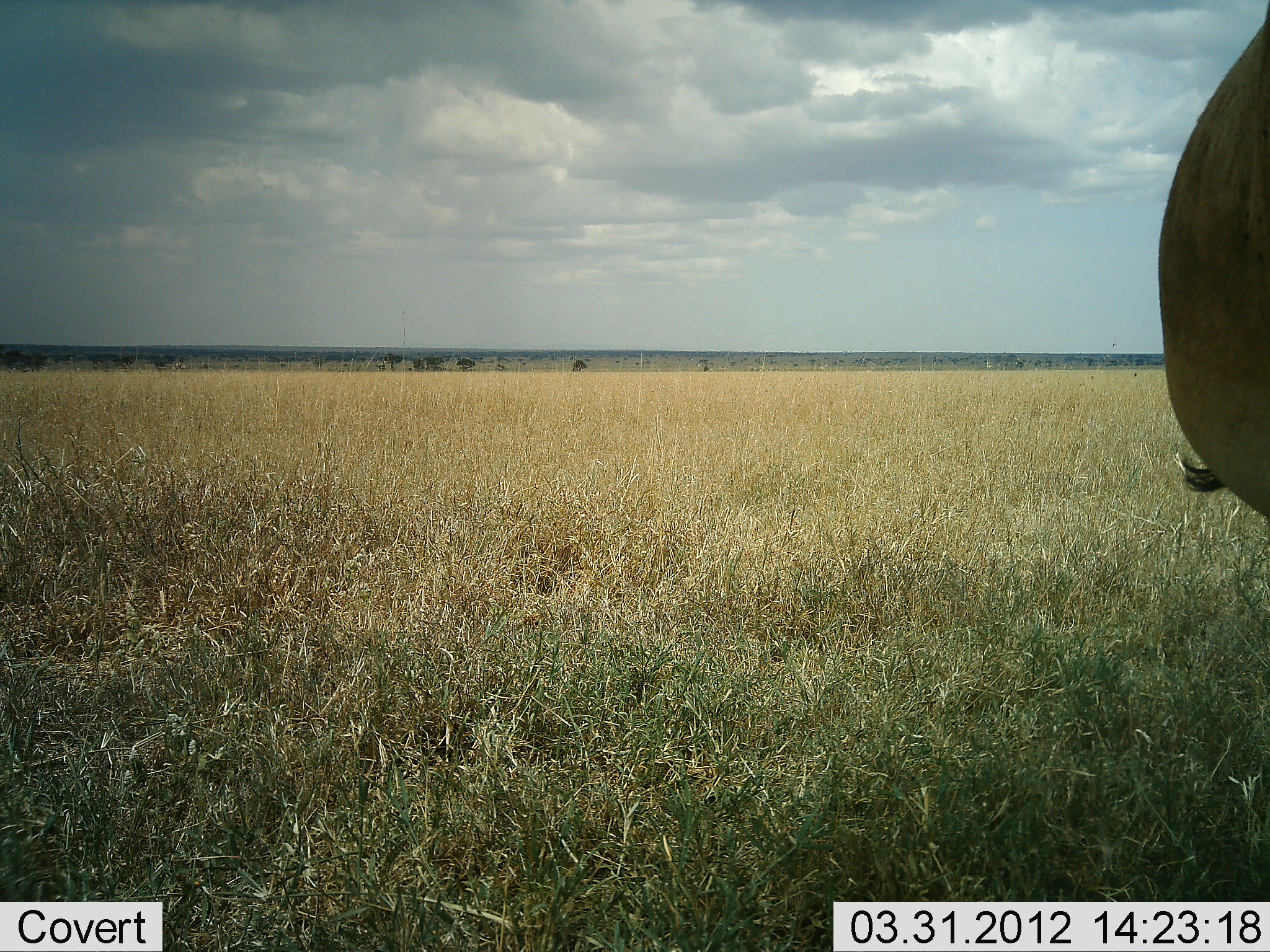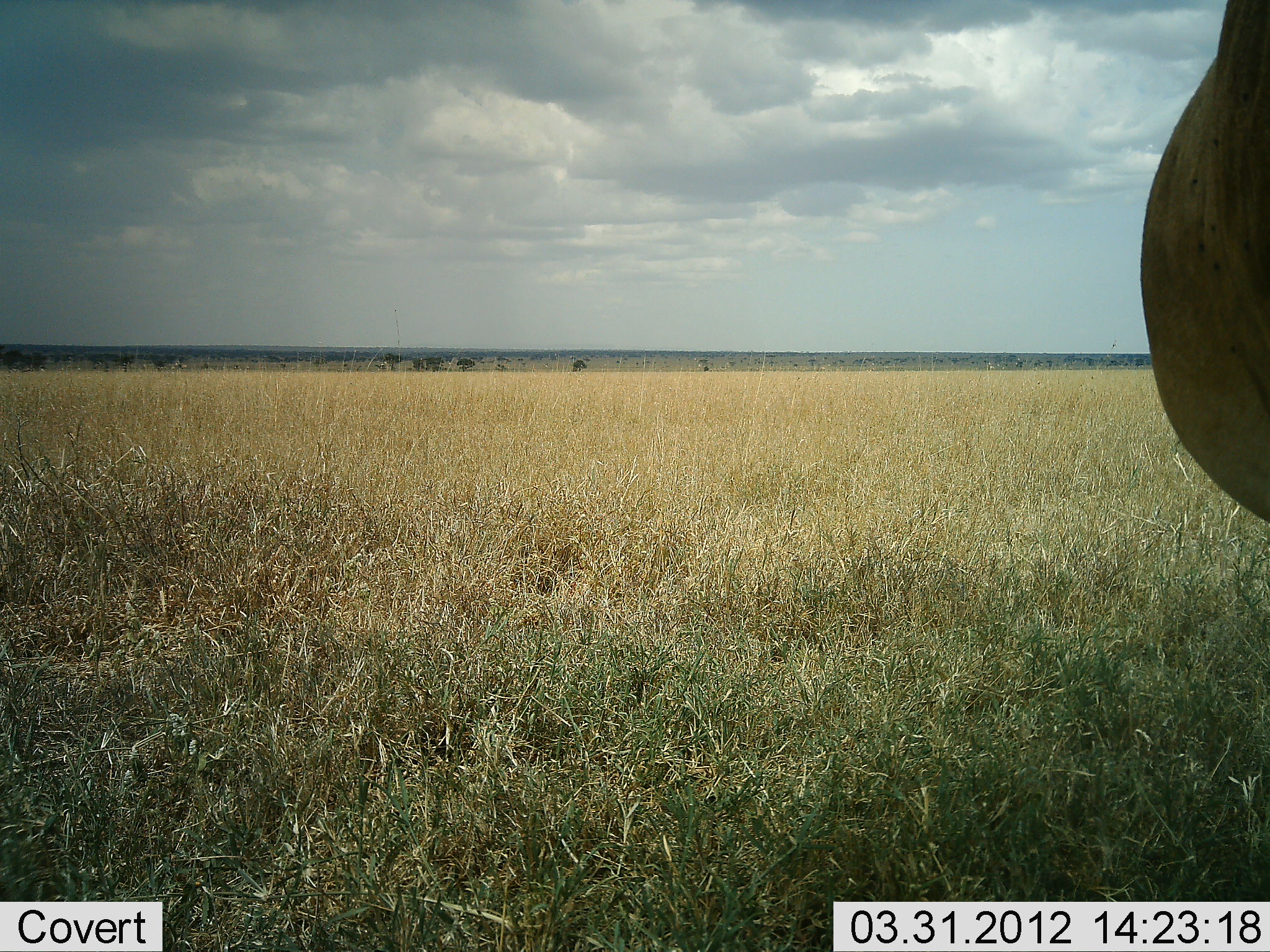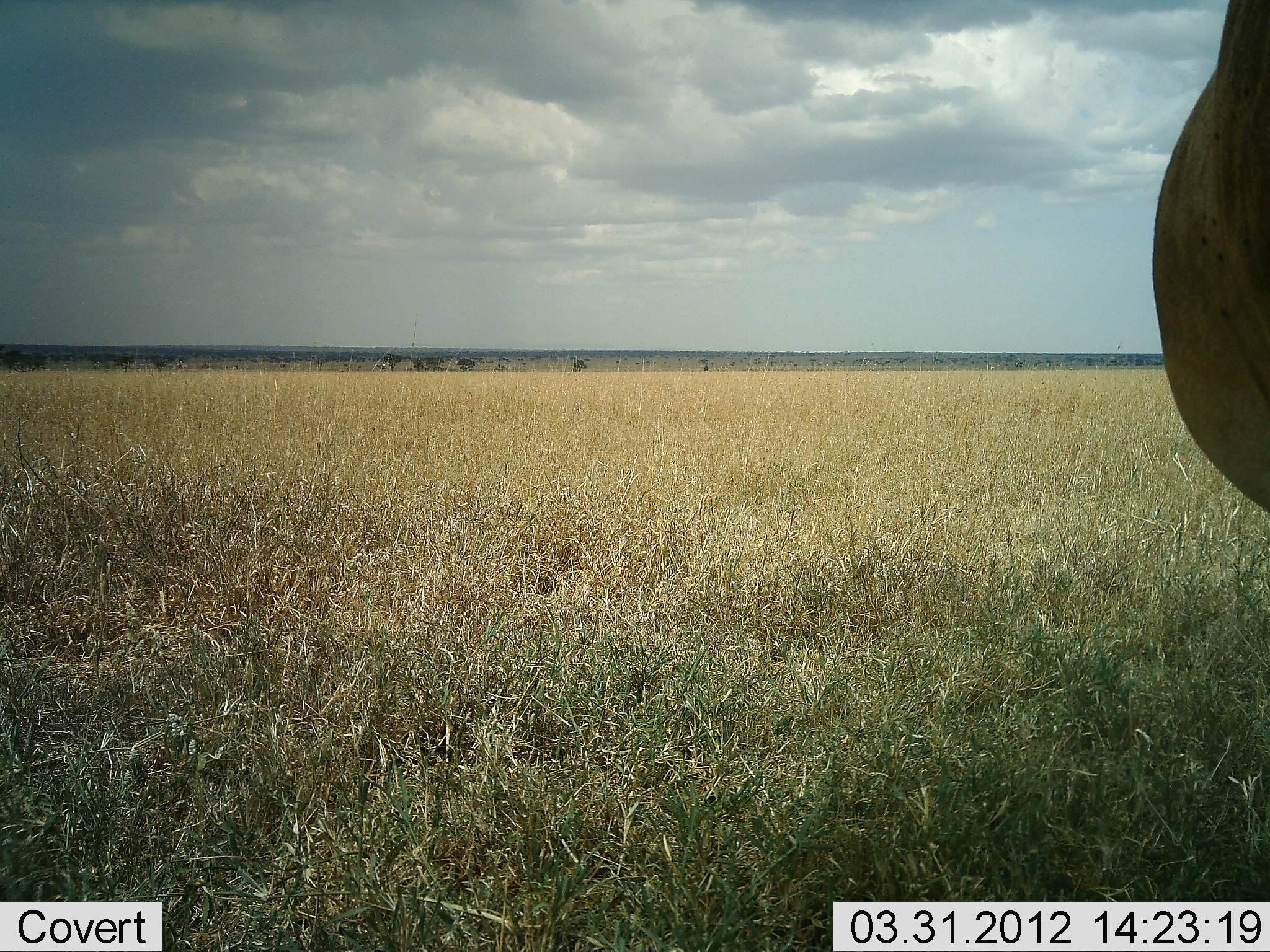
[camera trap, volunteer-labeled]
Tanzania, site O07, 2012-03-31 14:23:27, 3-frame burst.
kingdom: Animalia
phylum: Chordata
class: Mammalia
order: Artiodactyla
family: Bovidae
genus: Alcelaphus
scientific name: Alcelaphus buselaphus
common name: hartebeest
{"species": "hartebeest (Alcelaphus buselaphus)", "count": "1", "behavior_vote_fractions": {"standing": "100%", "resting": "0%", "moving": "0%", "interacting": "0%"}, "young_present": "0%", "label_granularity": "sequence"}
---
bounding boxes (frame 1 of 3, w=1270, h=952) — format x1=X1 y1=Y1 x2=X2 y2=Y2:
animal: x1=1157 y1=2 x2=1269 y2=519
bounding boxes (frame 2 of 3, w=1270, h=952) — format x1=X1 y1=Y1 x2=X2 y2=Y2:
animal: x1=1139 y1=2 x2=1269 y2=522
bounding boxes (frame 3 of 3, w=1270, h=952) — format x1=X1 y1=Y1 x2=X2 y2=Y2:
animal: x1=1150 y1=0 x2=1269 y2=517